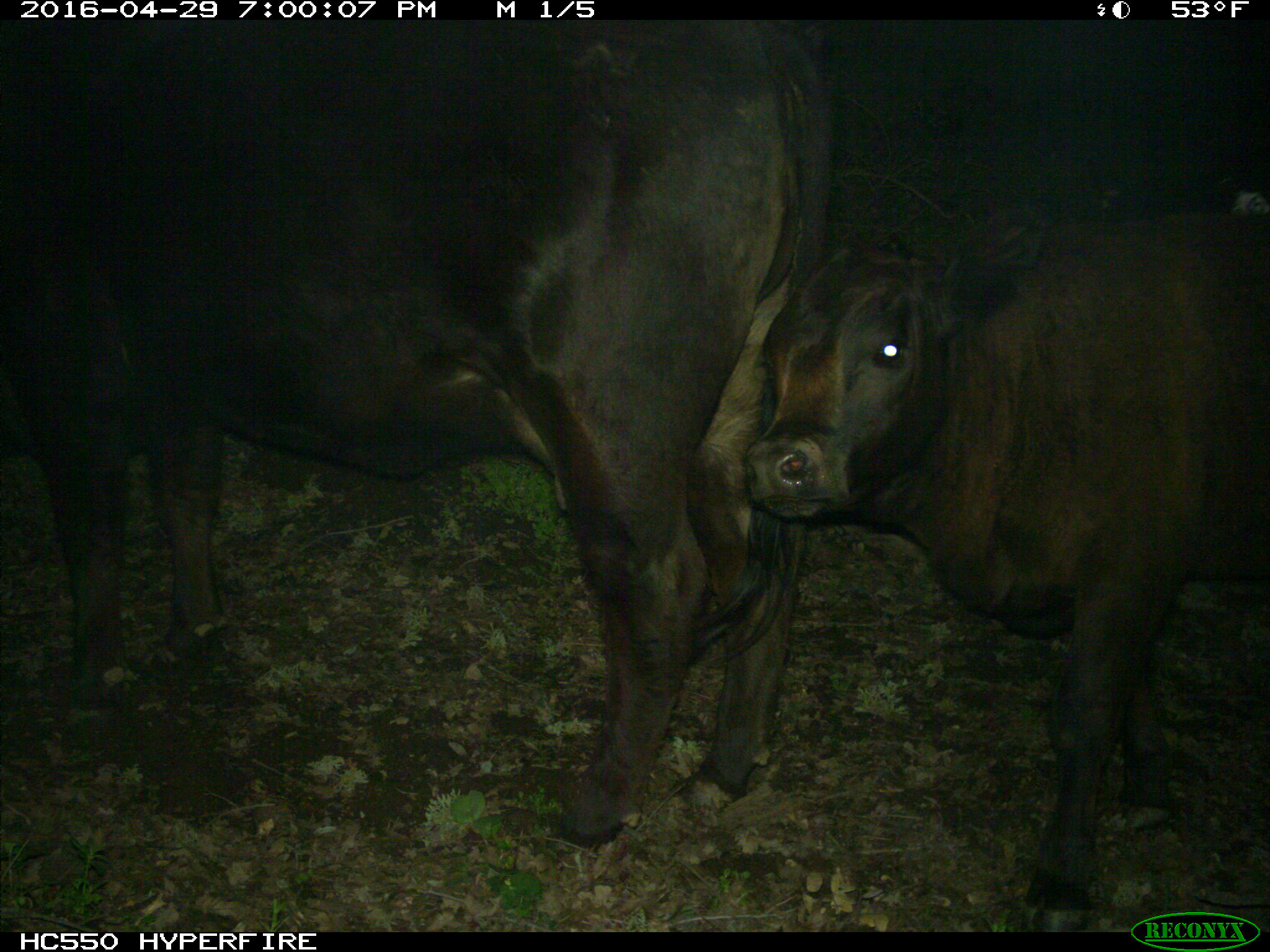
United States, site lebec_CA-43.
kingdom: Animalia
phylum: Chordata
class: Mammalia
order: Artiodactyla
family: Bovidae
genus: Bos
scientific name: Bos taurus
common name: domestic cow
Bos taurus (domestic cow).